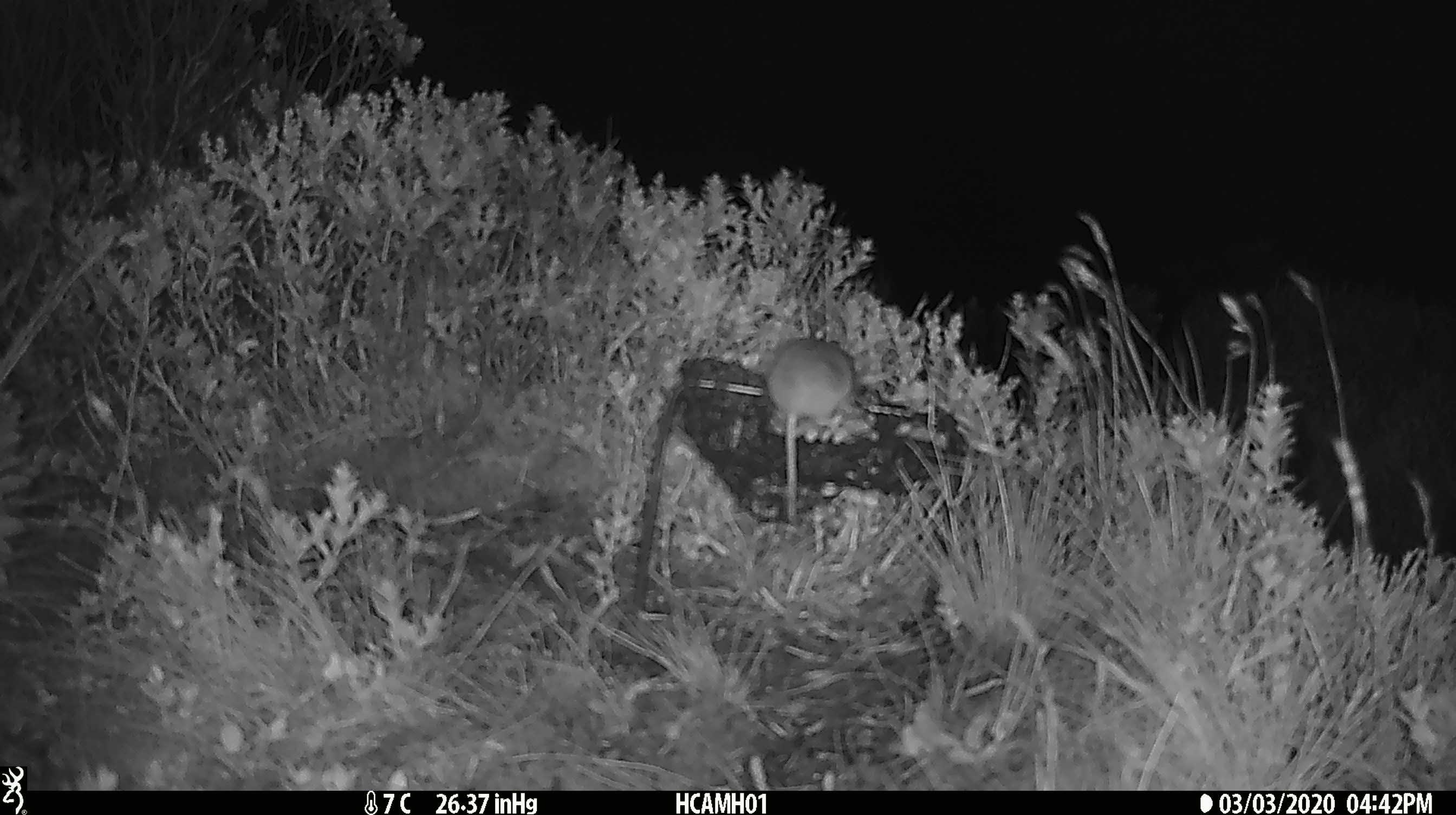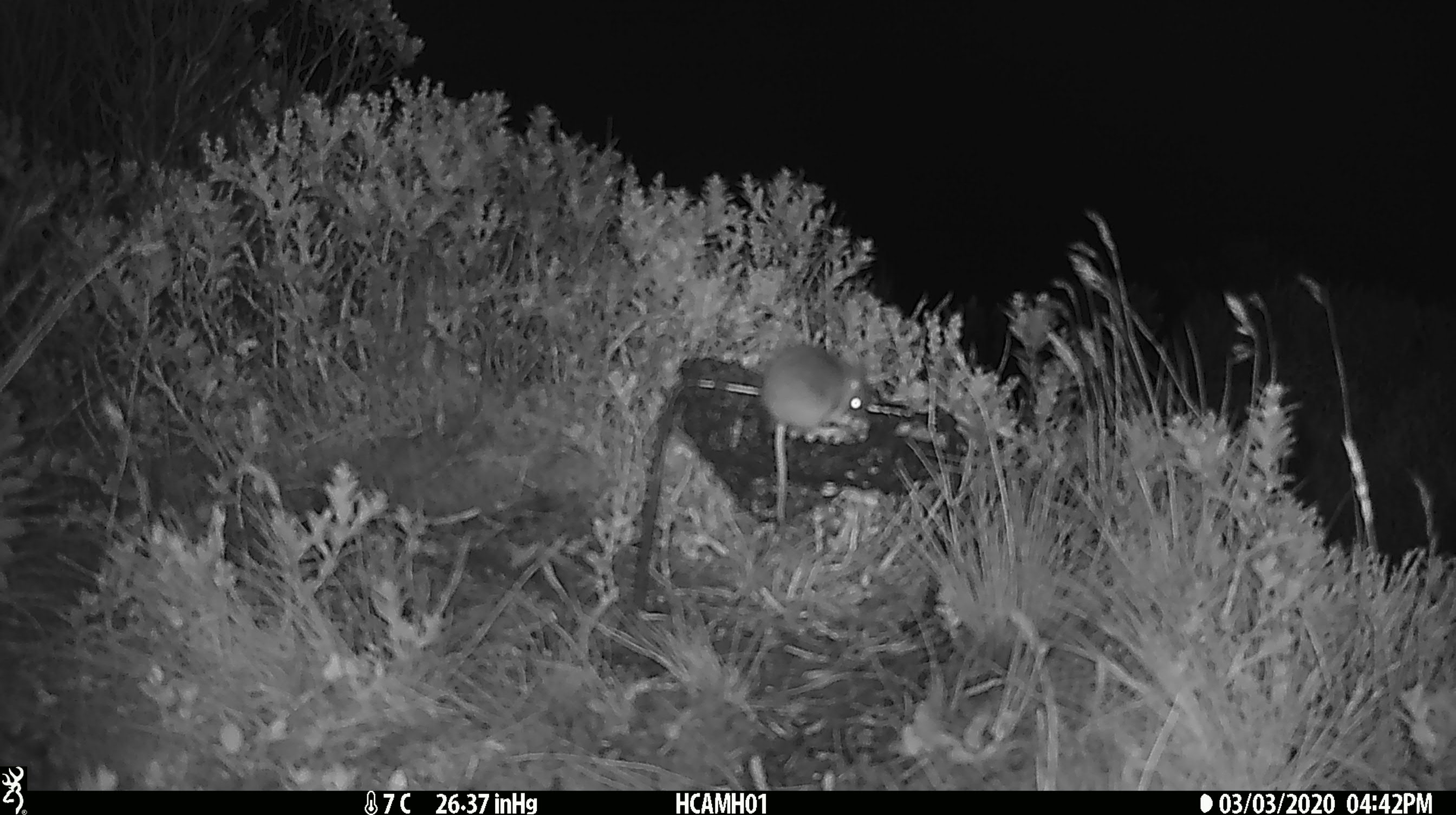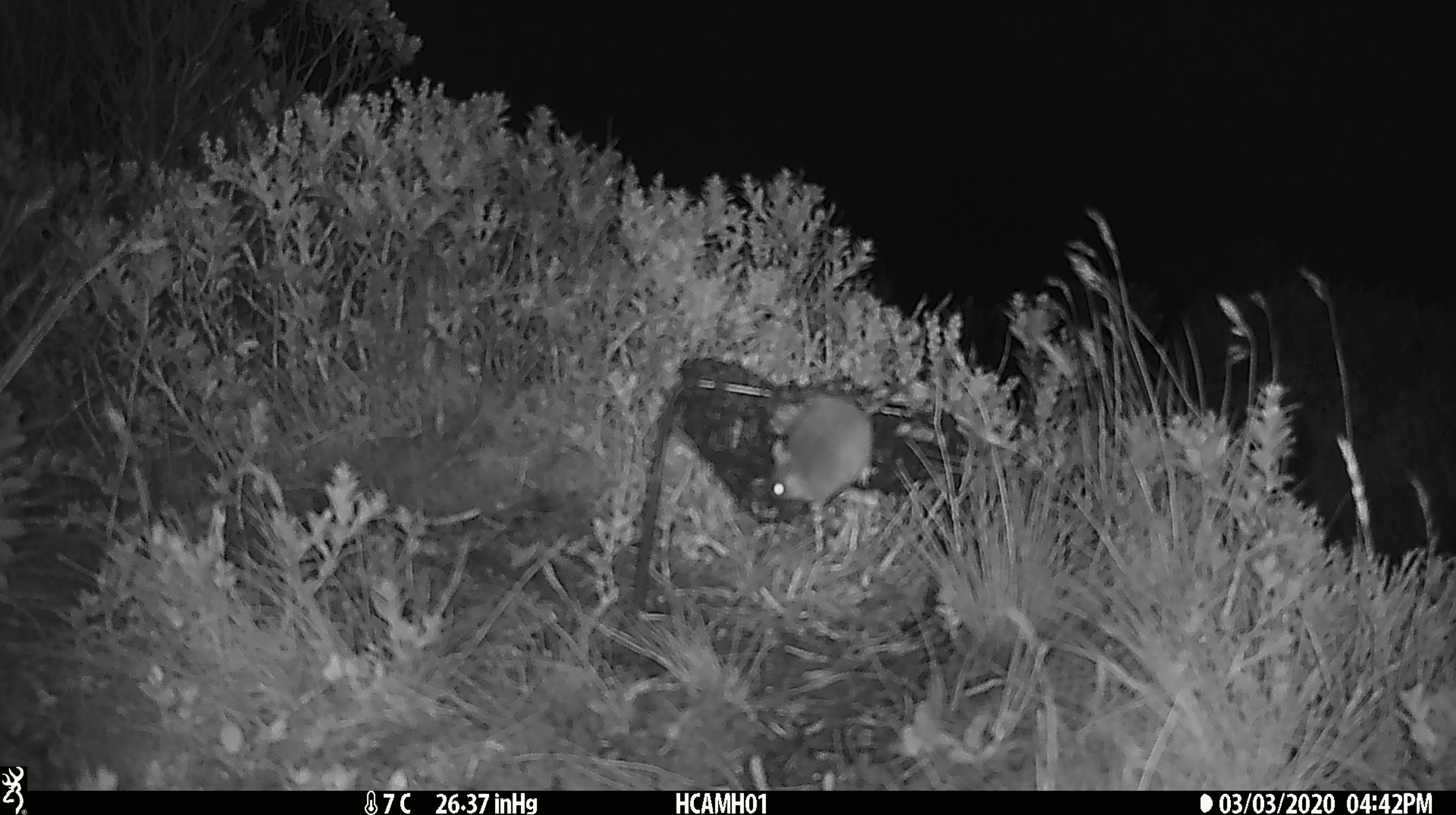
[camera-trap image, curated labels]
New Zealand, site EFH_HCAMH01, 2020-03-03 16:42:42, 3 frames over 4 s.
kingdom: Animalia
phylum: Chordata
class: Mammalia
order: Rodentia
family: Muridae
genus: Mus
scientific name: Mus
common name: mouse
Mouse (Mus).